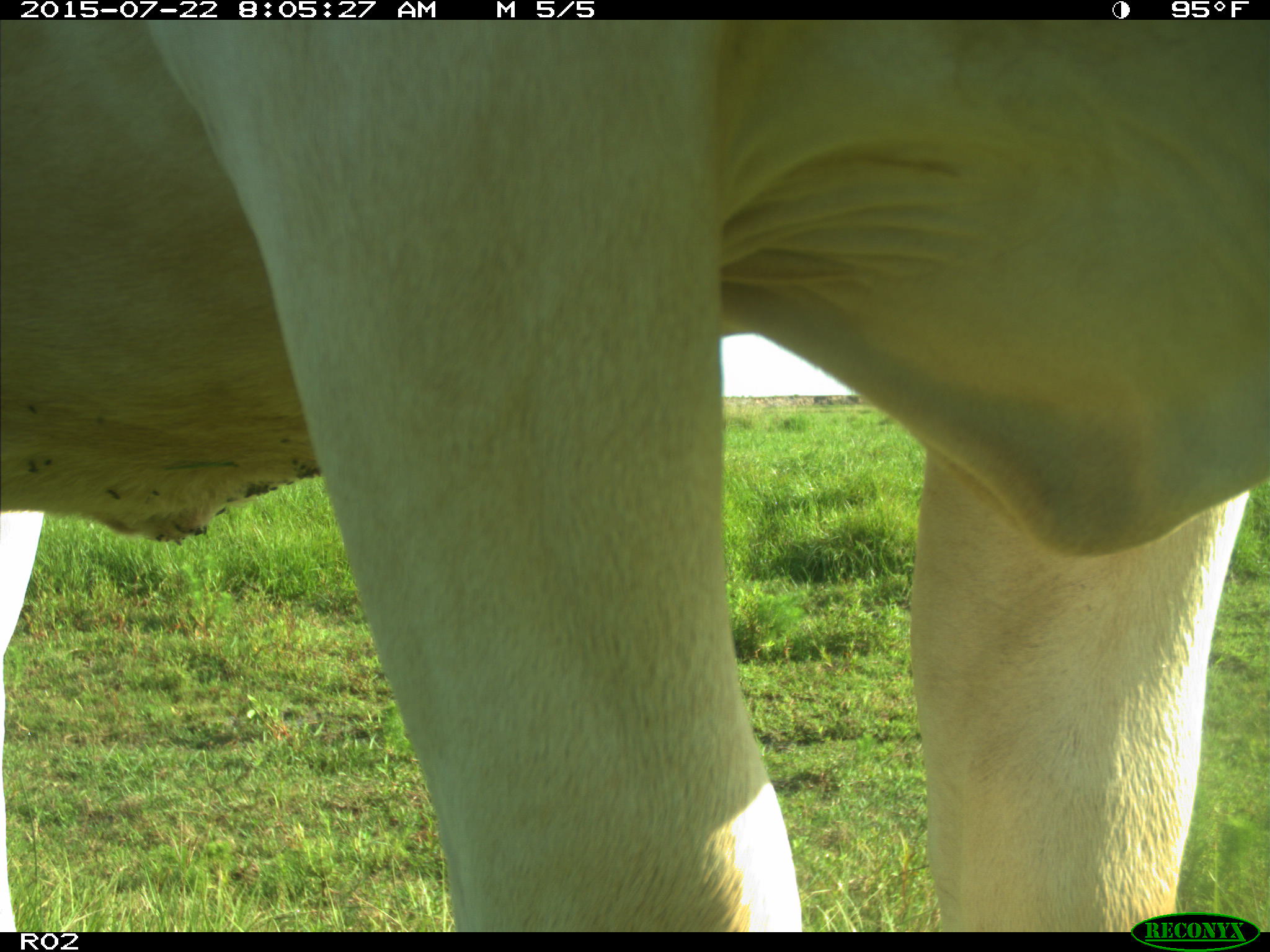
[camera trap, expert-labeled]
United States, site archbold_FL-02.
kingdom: Animalia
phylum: Chordata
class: Mammalia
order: Artiodactyla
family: Bovidae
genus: Bos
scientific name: Bos taurus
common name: domestic cow